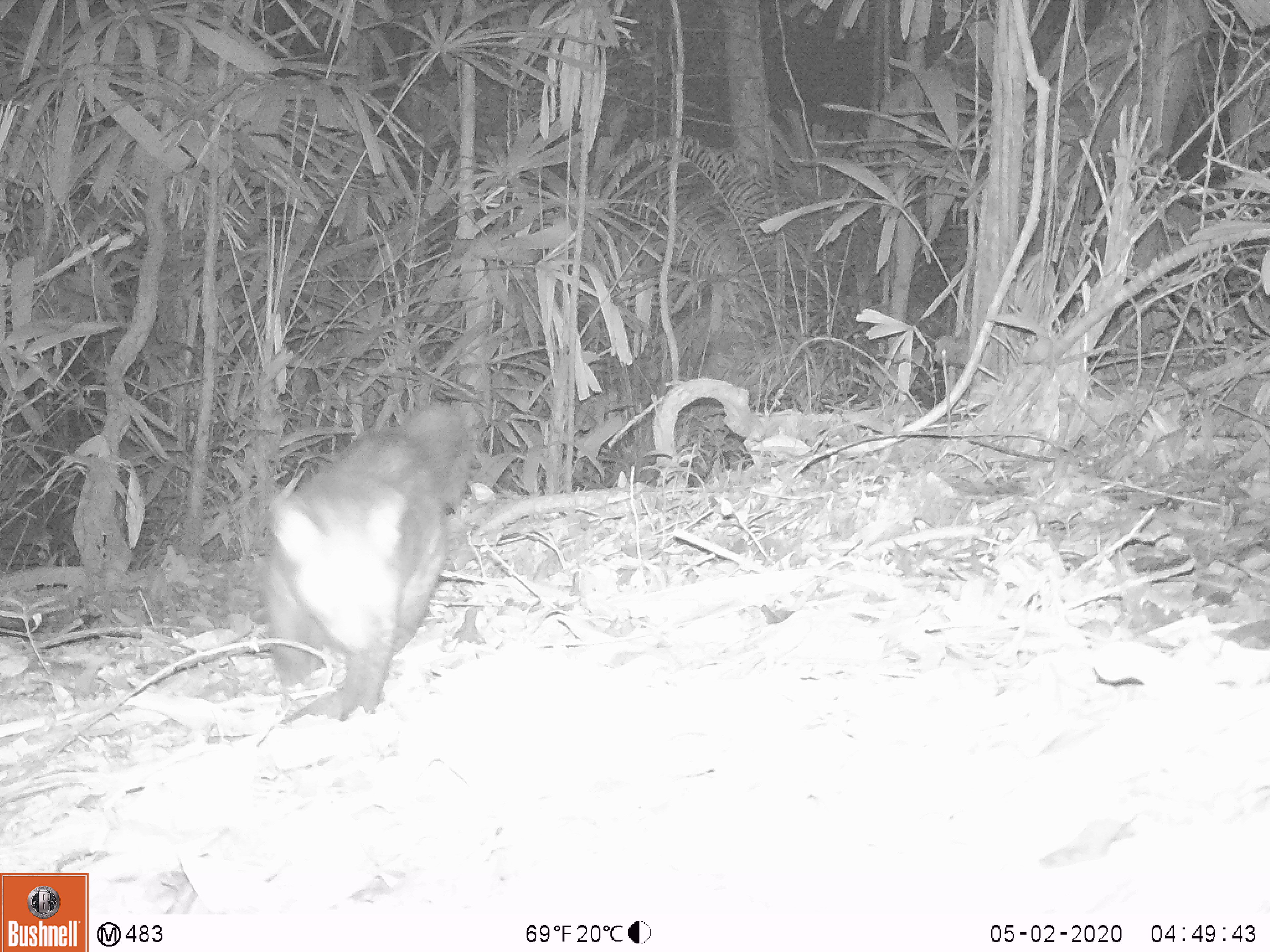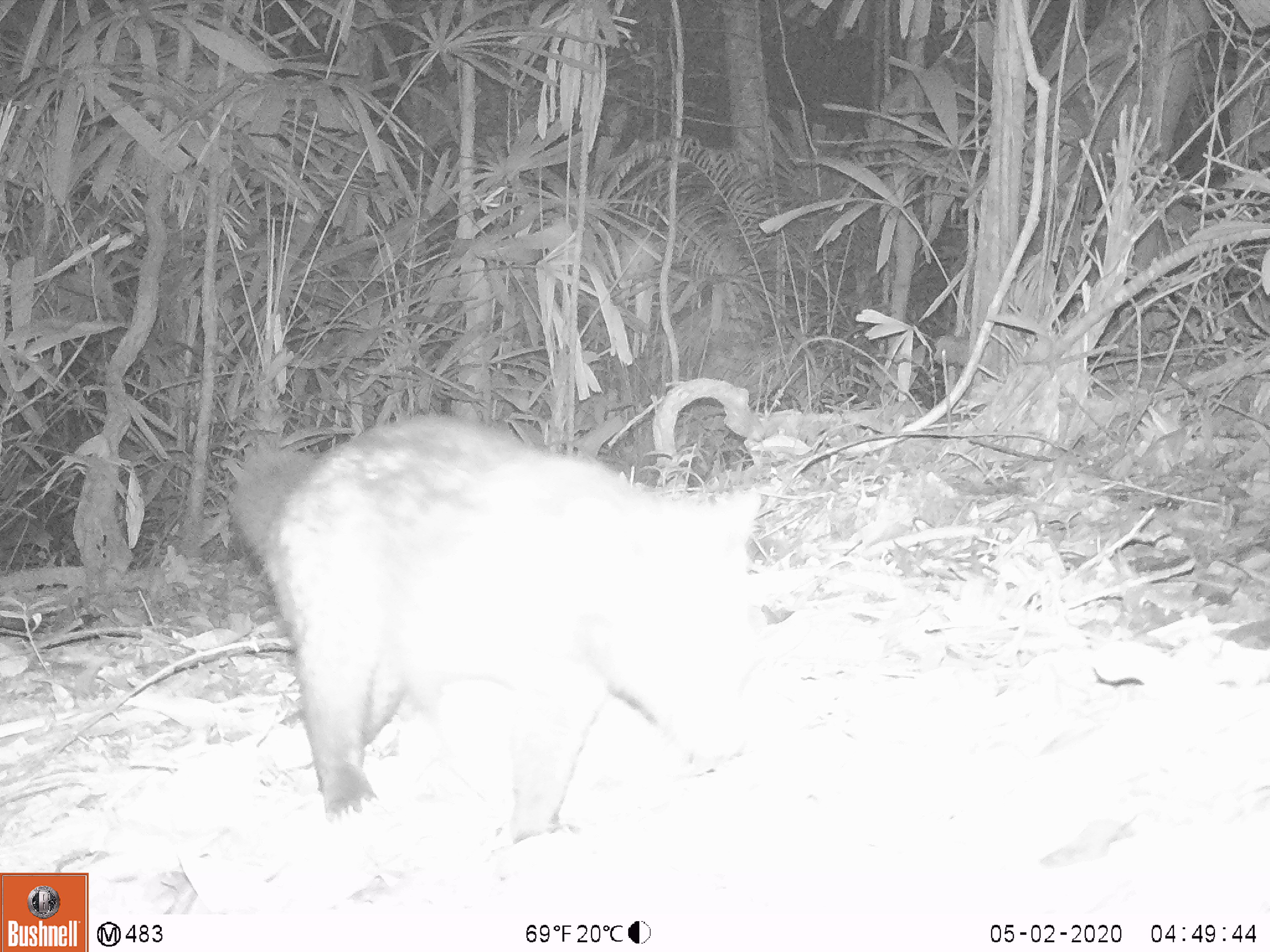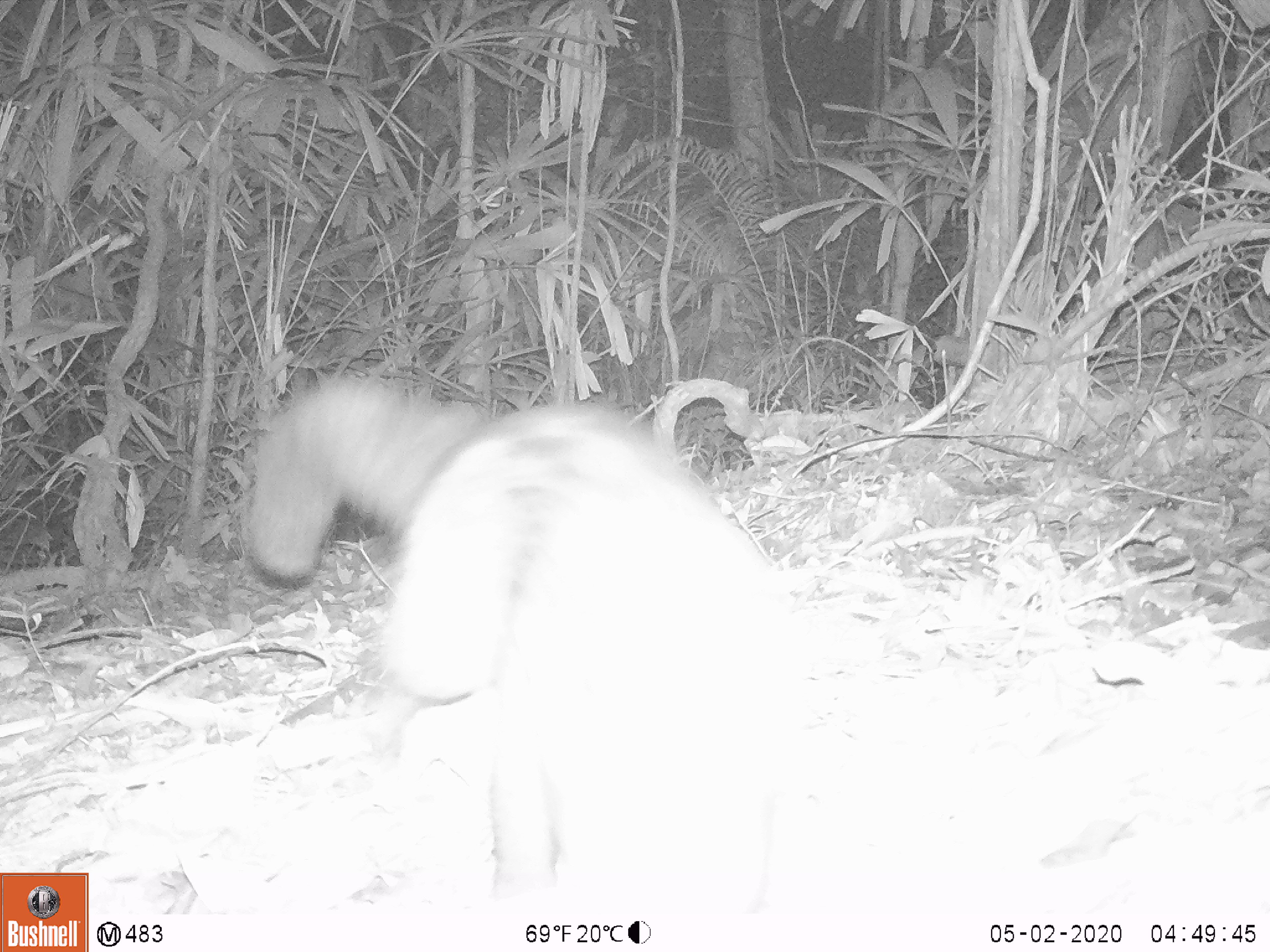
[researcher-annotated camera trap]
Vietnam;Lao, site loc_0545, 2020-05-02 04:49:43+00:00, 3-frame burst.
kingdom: Animalia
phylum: Chordata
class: Mammalia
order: Carnivora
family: Viverridae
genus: Paradoxurus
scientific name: Paradoxurus hermaphroditus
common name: common palm civet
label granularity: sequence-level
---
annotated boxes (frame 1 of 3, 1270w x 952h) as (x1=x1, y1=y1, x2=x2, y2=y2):
common palm civet: (x1=258, y1=402, x2=473, y2=721)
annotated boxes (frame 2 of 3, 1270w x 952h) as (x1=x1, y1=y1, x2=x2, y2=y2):
common palm civet: (x1=231, y1=415, x2=763, y2=842)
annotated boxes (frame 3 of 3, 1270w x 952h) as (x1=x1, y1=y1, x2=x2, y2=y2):
common palm civet: (x1=236, y1=367, x2=824, y2=911)